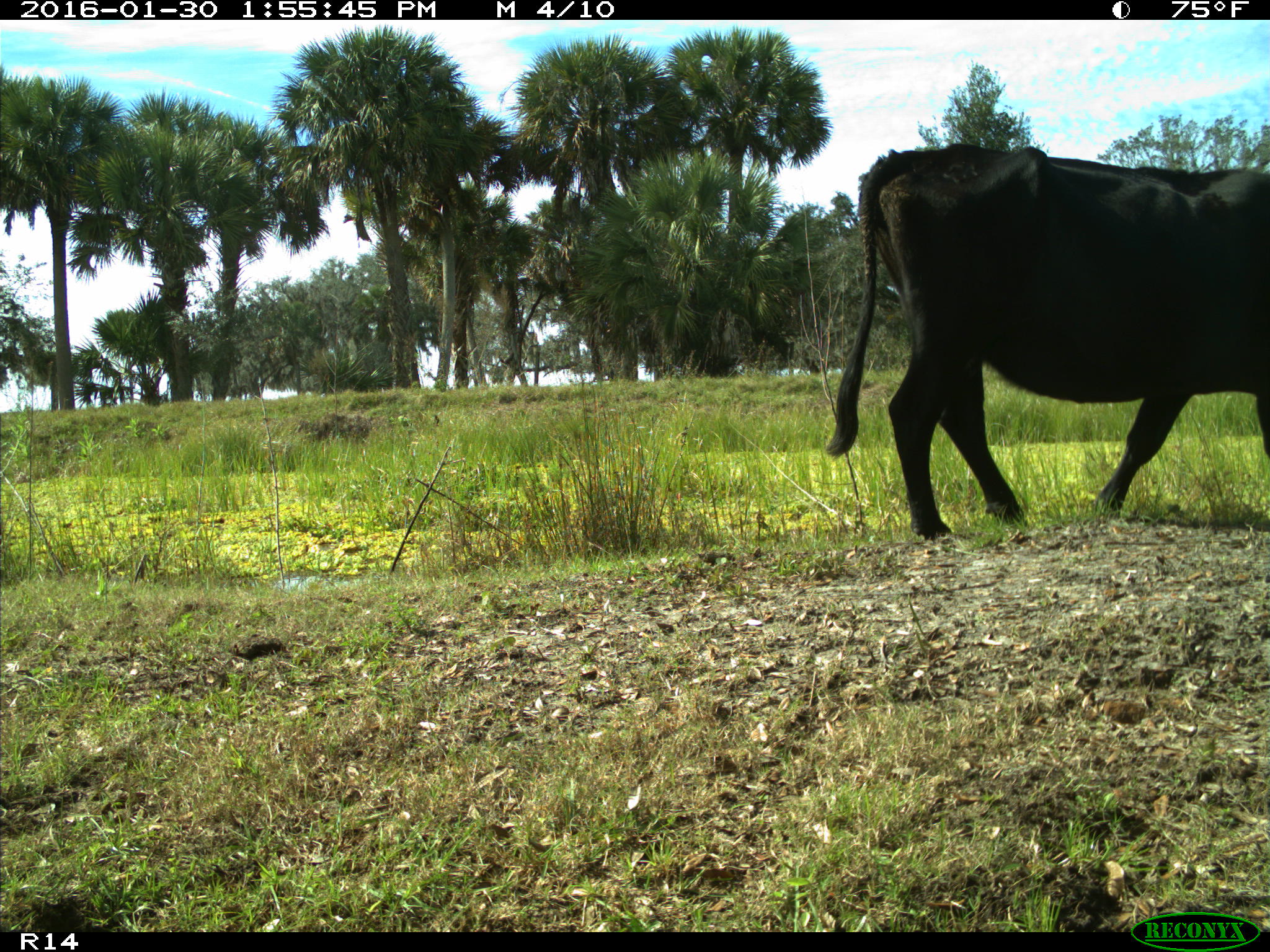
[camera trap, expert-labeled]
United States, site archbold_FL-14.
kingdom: Animalia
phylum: Chordata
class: Mammalia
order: Artiodactyla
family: Bovidae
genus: Bos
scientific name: Bos taurus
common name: domestic cow